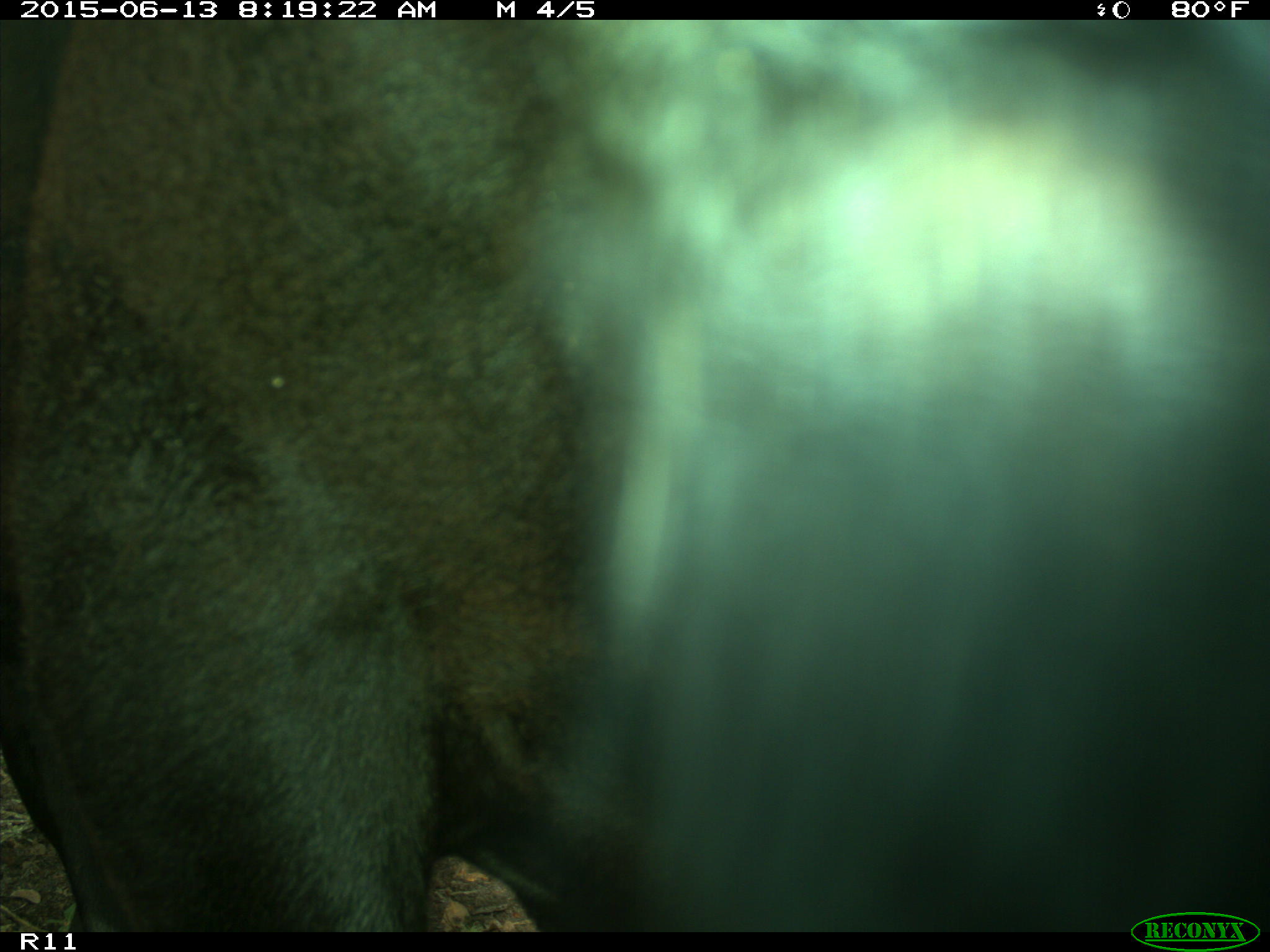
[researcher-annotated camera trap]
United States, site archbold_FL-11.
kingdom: Animalia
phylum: Chordata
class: Mammalia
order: Artiodactyla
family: Bovidae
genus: Bos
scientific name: Bos taurus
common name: domestic cow